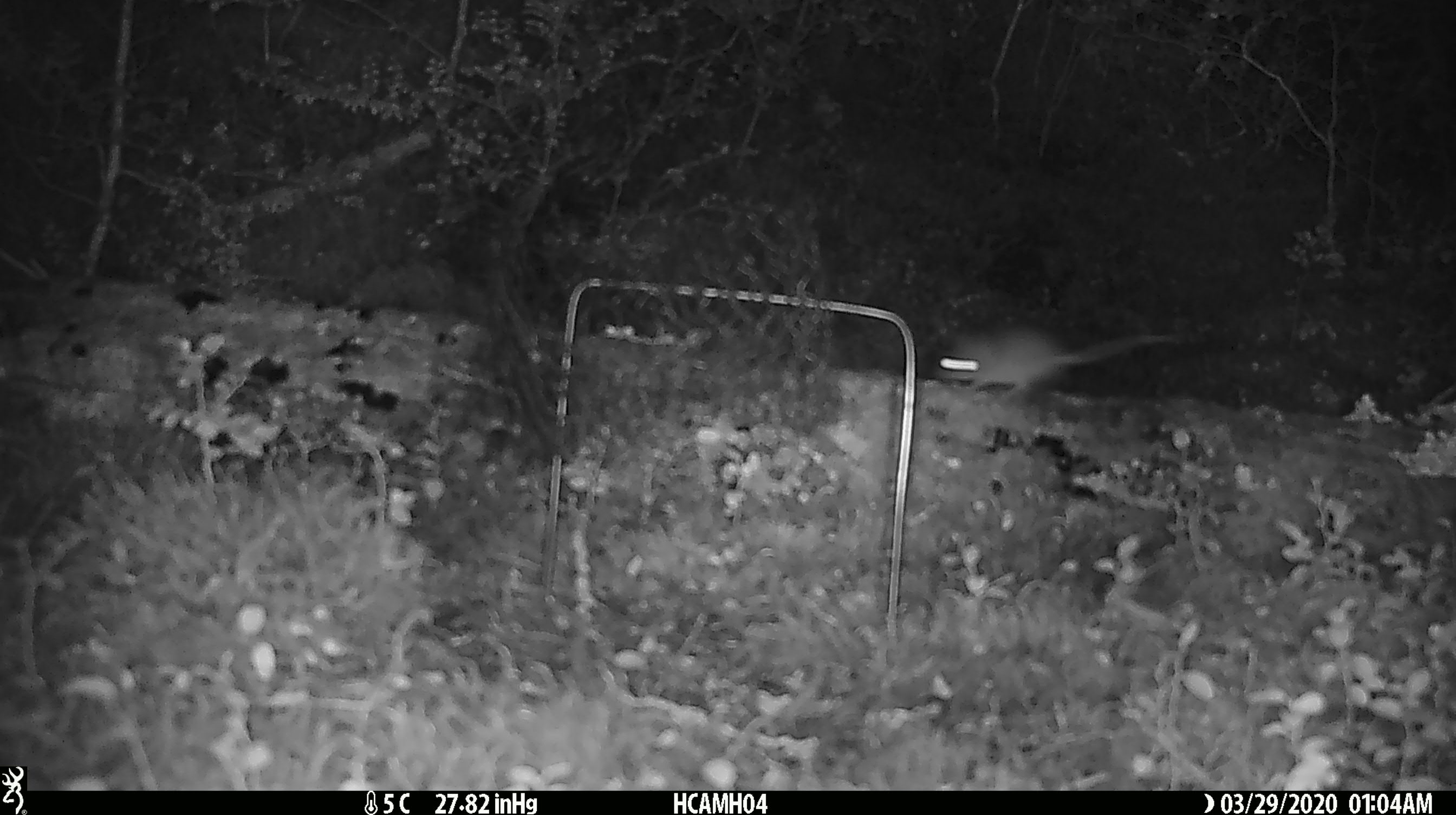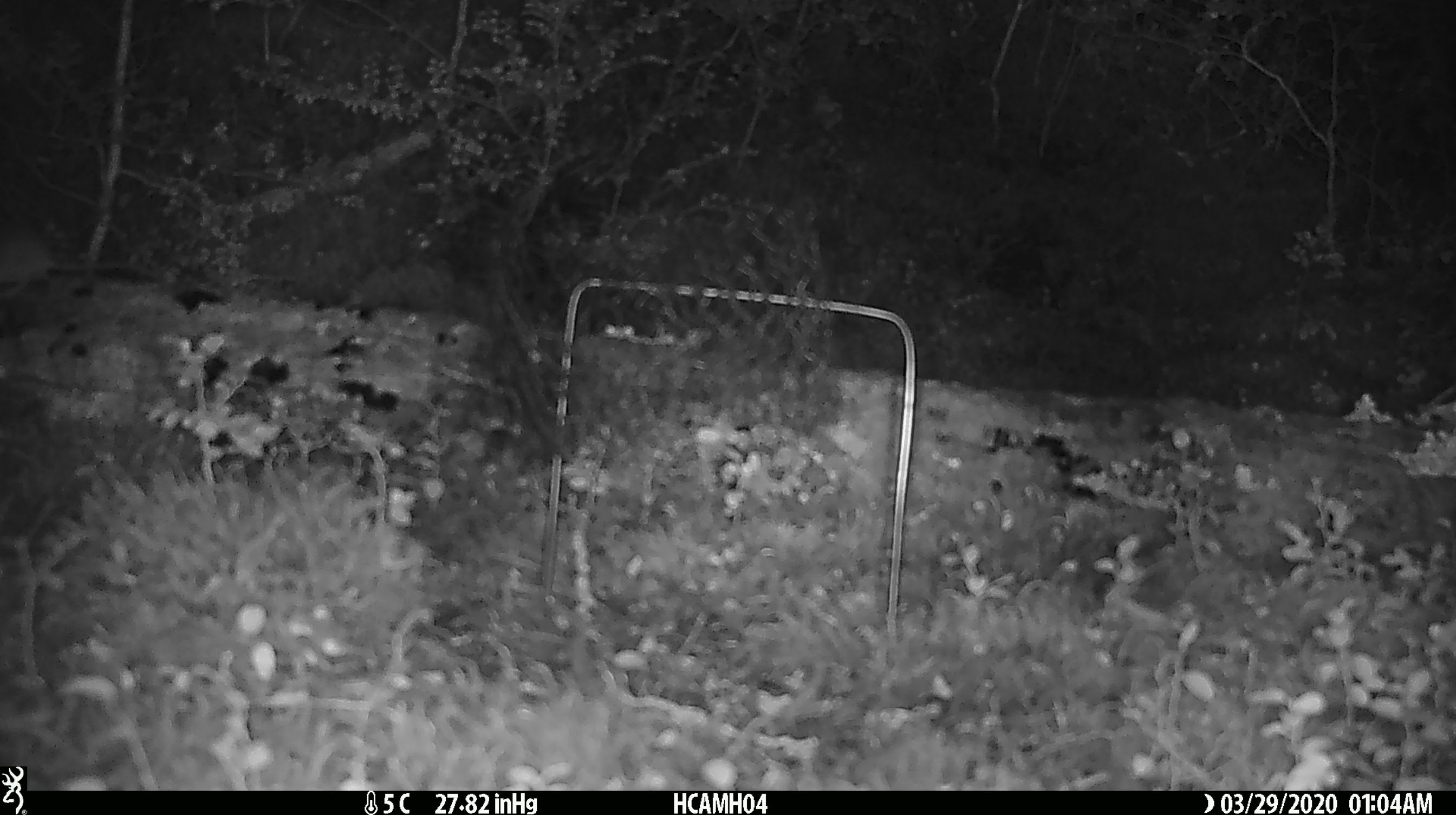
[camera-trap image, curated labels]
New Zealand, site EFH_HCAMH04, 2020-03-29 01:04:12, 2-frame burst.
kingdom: Animalia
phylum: Chordata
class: Mammalia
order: Rodentia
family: Muridae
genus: Mus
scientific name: Mus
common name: mouse